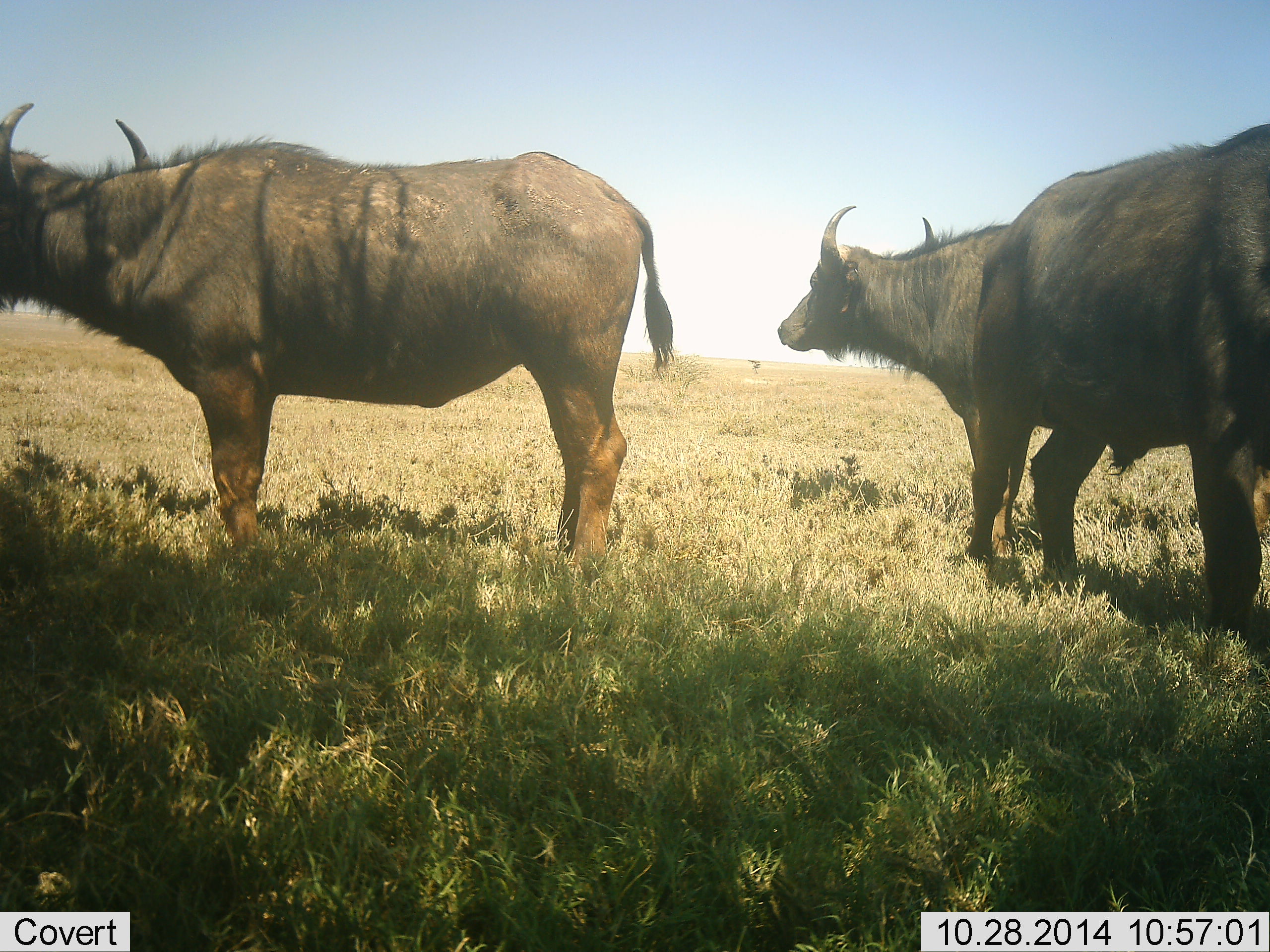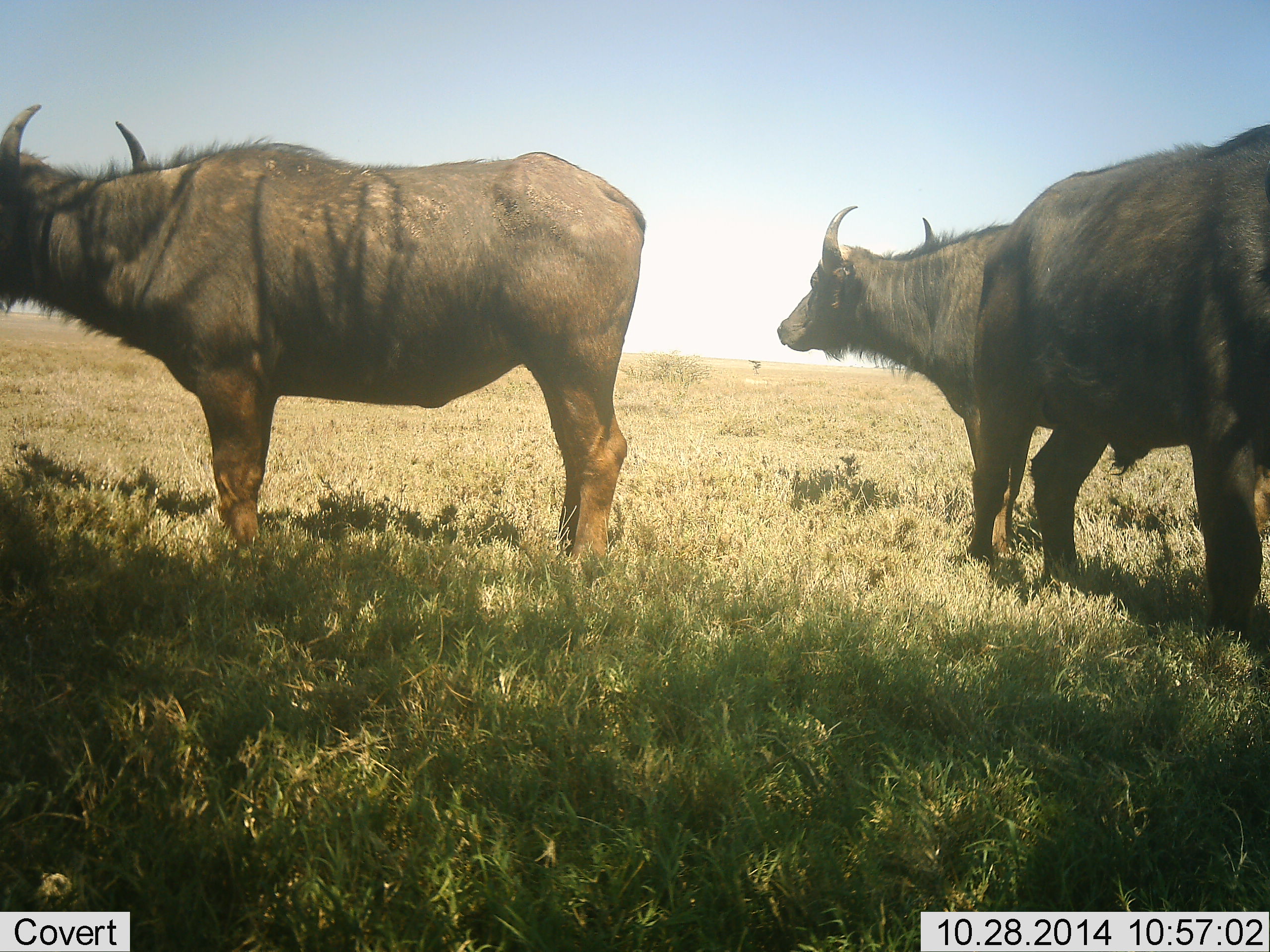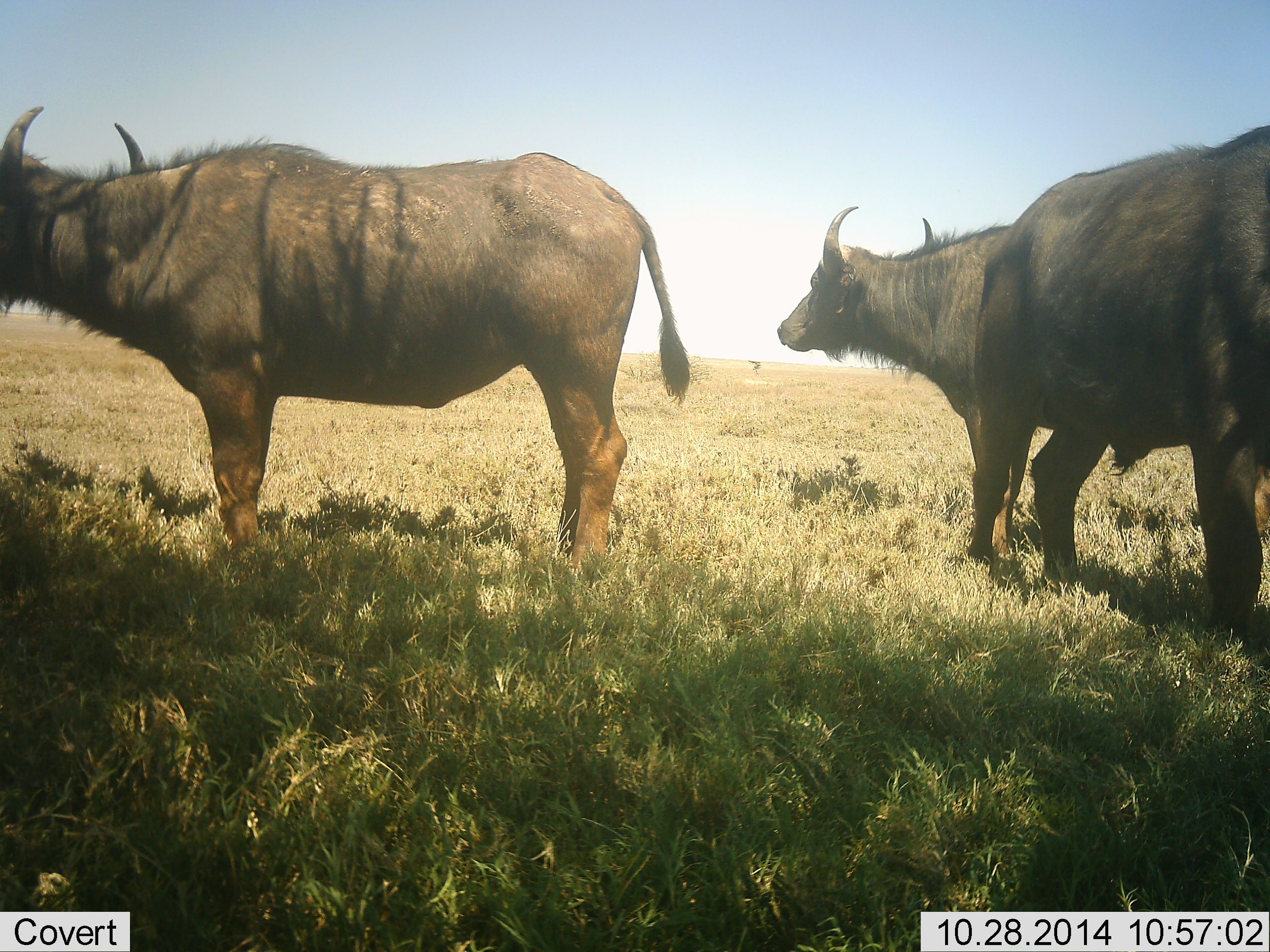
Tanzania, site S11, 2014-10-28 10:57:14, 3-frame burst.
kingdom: Animalia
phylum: Chordata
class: Mammalia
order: Artiodactyla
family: Bovidae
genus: Syncerus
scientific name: Syncerus caffer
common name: cape buffalo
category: buffalo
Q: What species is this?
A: Buffalo (cape buffalo) (Syncerus caffer).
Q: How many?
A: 3.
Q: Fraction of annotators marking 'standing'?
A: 100%.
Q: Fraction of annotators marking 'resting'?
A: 0%.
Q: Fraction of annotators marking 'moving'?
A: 0%.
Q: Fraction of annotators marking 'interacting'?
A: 0%.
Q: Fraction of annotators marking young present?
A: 0%.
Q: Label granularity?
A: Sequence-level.